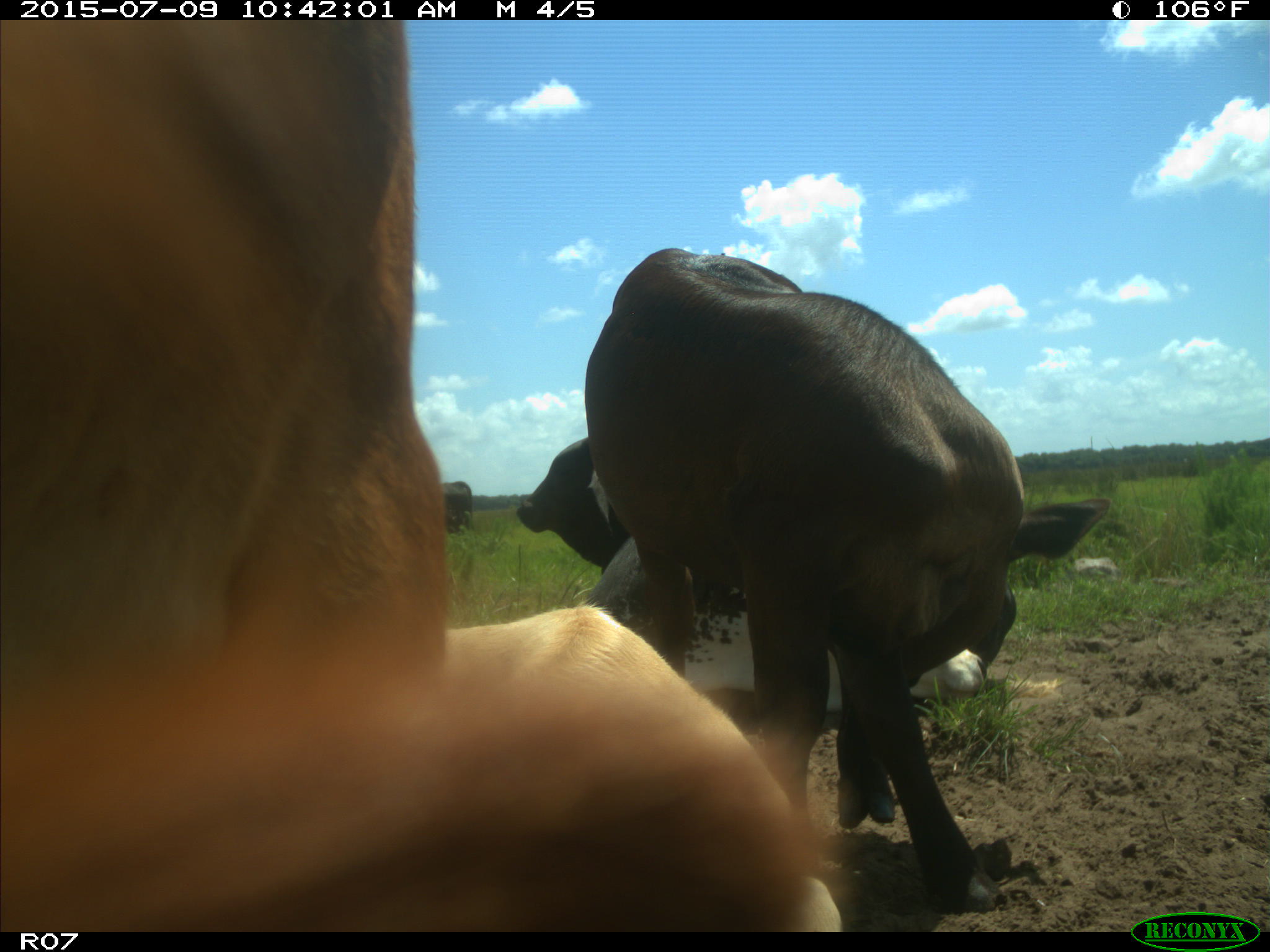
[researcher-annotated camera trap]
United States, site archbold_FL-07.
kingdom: Animalia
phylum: Chordata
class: Mammalia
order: Artiodactyla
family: Bovidae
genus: Bos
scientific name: Bos taurus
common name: domestic cow